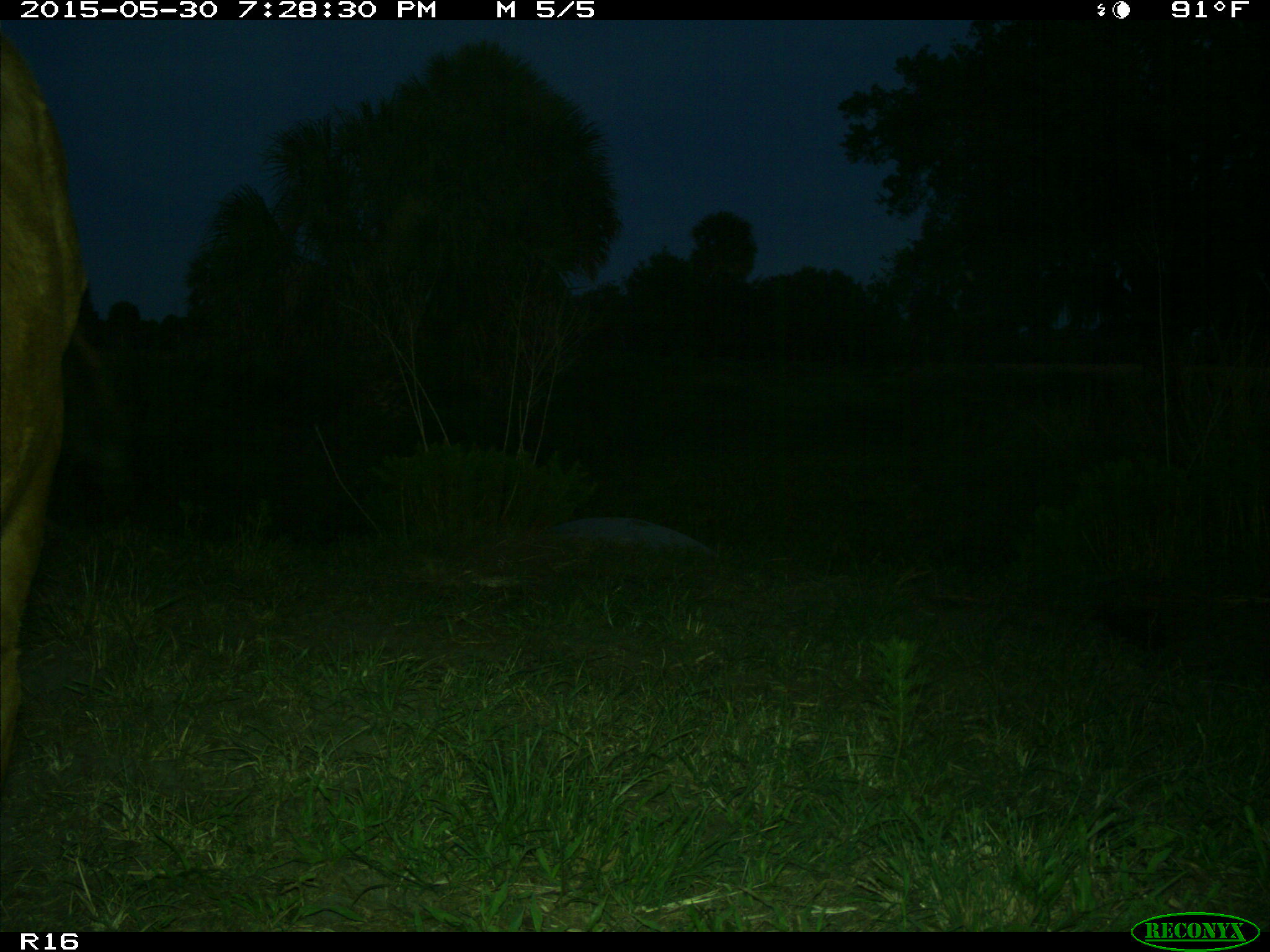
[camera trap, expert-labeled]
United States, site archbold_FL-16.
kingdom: Animalia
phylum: Chordata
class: Mammalia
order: Artiodactyla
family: Bovidae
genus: Bos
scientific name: Bos taurus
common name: domestic cow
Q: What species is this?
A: Bos taurus (domestic cow).